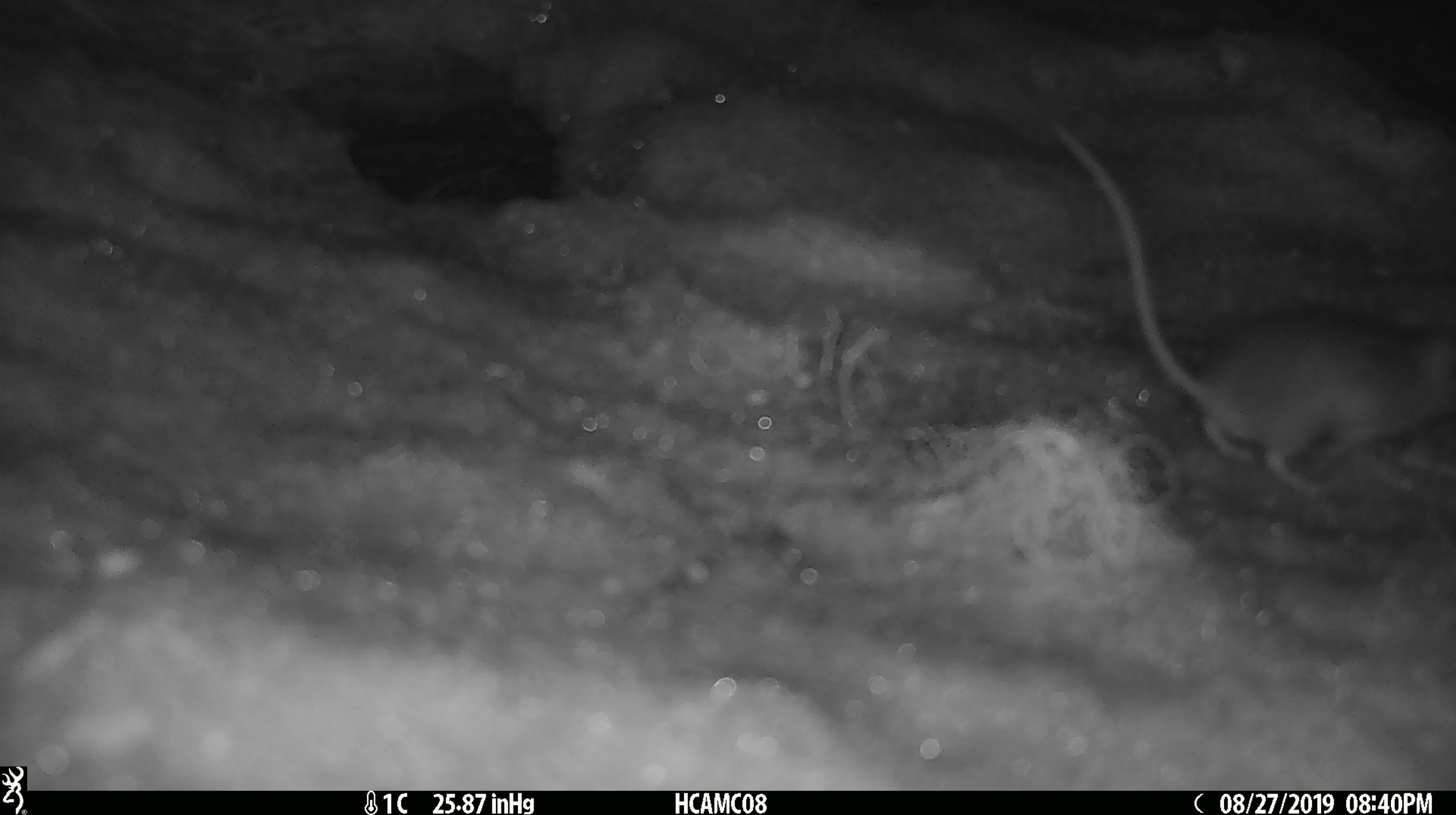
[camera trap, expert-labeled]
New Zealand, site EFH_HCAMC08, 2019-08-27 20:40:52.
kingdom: Animalia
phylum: Chordata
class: Mammalia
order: Rodentia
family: Muridae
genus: Mus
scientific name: Mus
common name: mouse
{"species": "mouse (Mus)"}